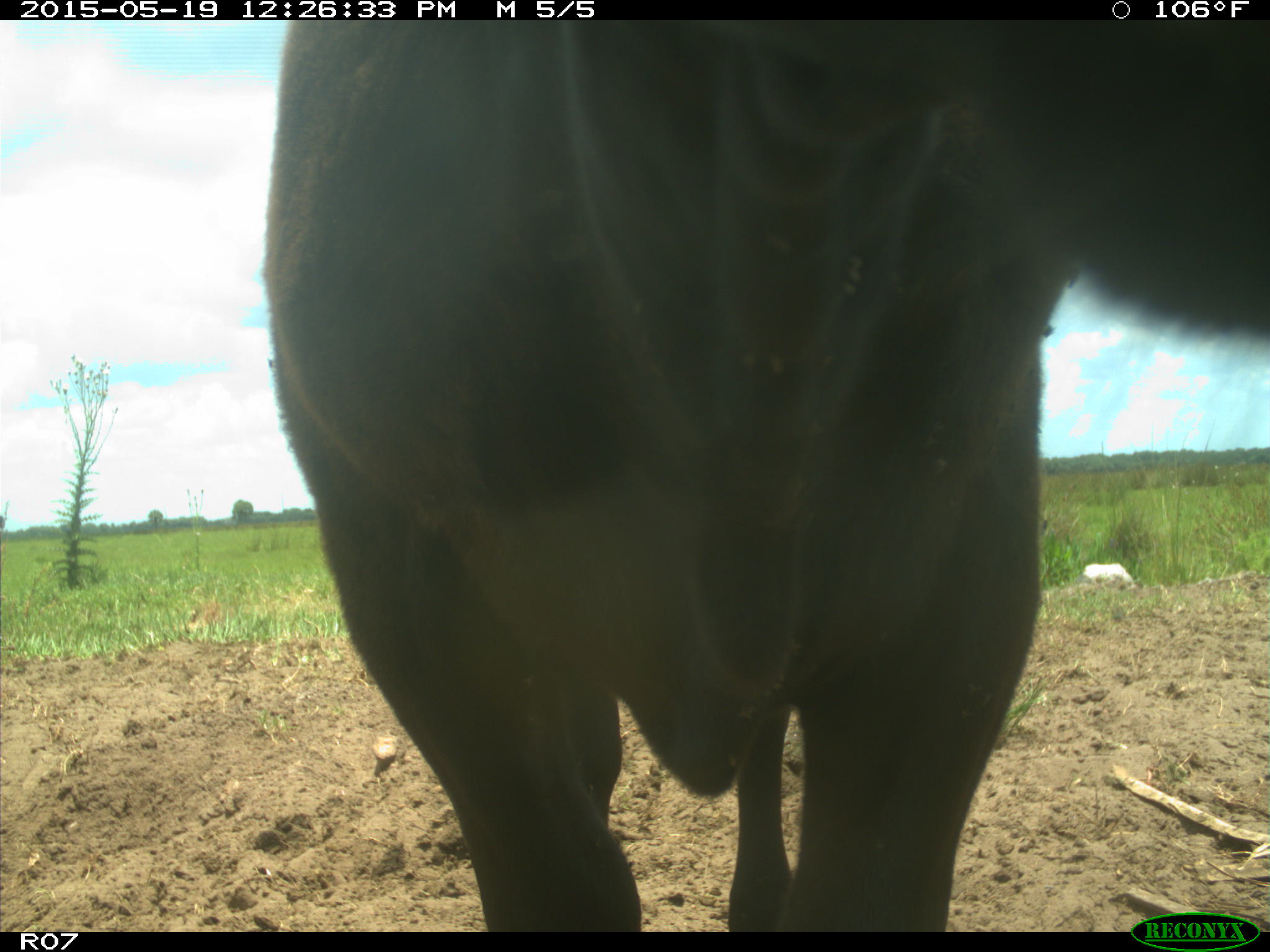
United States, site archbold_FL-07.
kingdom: Animalia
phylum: Chordata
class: Mammalia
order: Artiodactyla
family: Bovidae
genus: Bos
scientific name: Bos taurus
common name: domestic cow